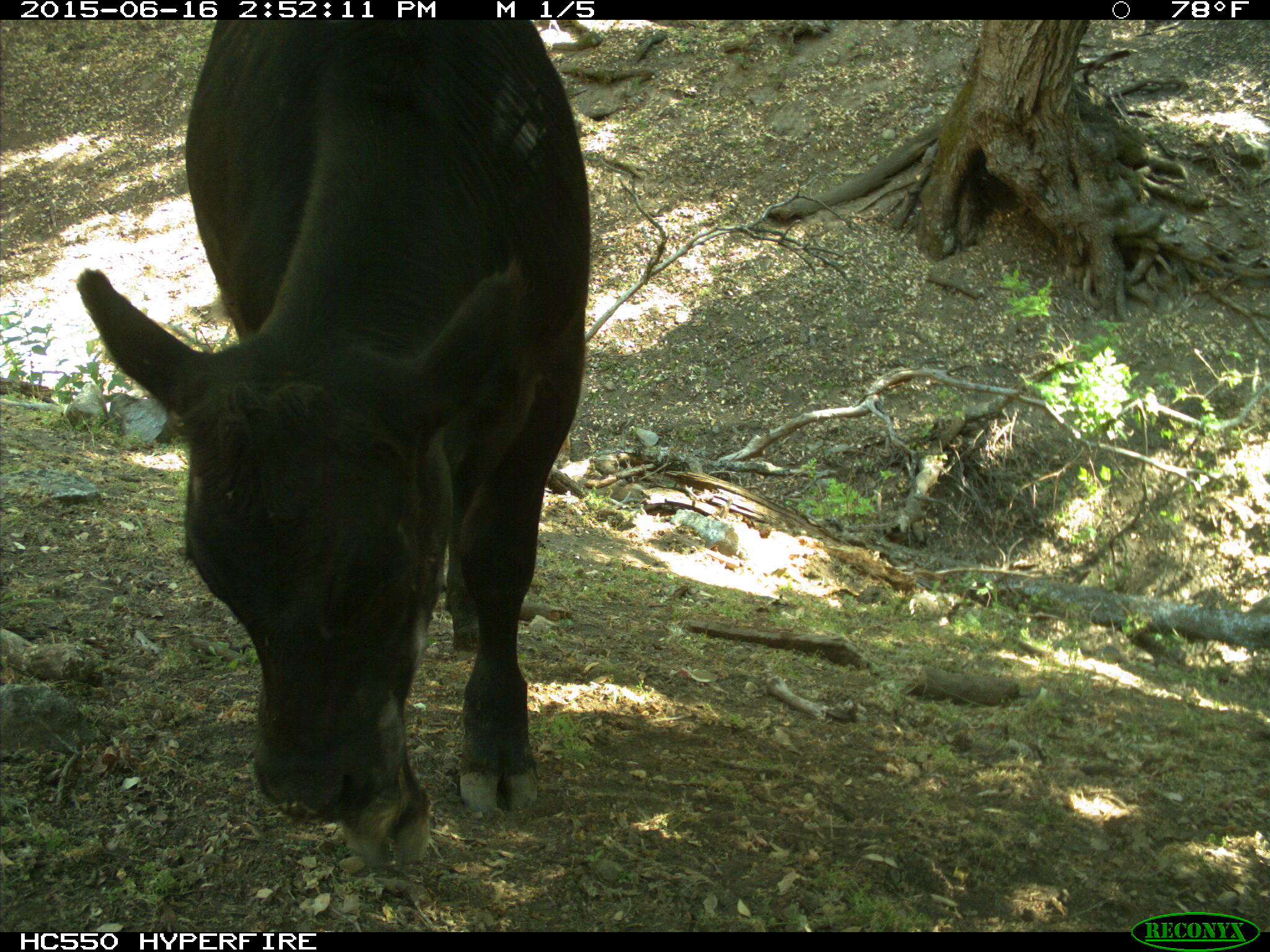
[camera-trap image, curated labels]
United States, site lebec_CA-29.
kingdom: Animalia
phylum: Chordata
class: Mammalia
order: Artiodactyla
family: Bovidae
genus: Bos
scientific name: Bos taurus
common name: domestic cow